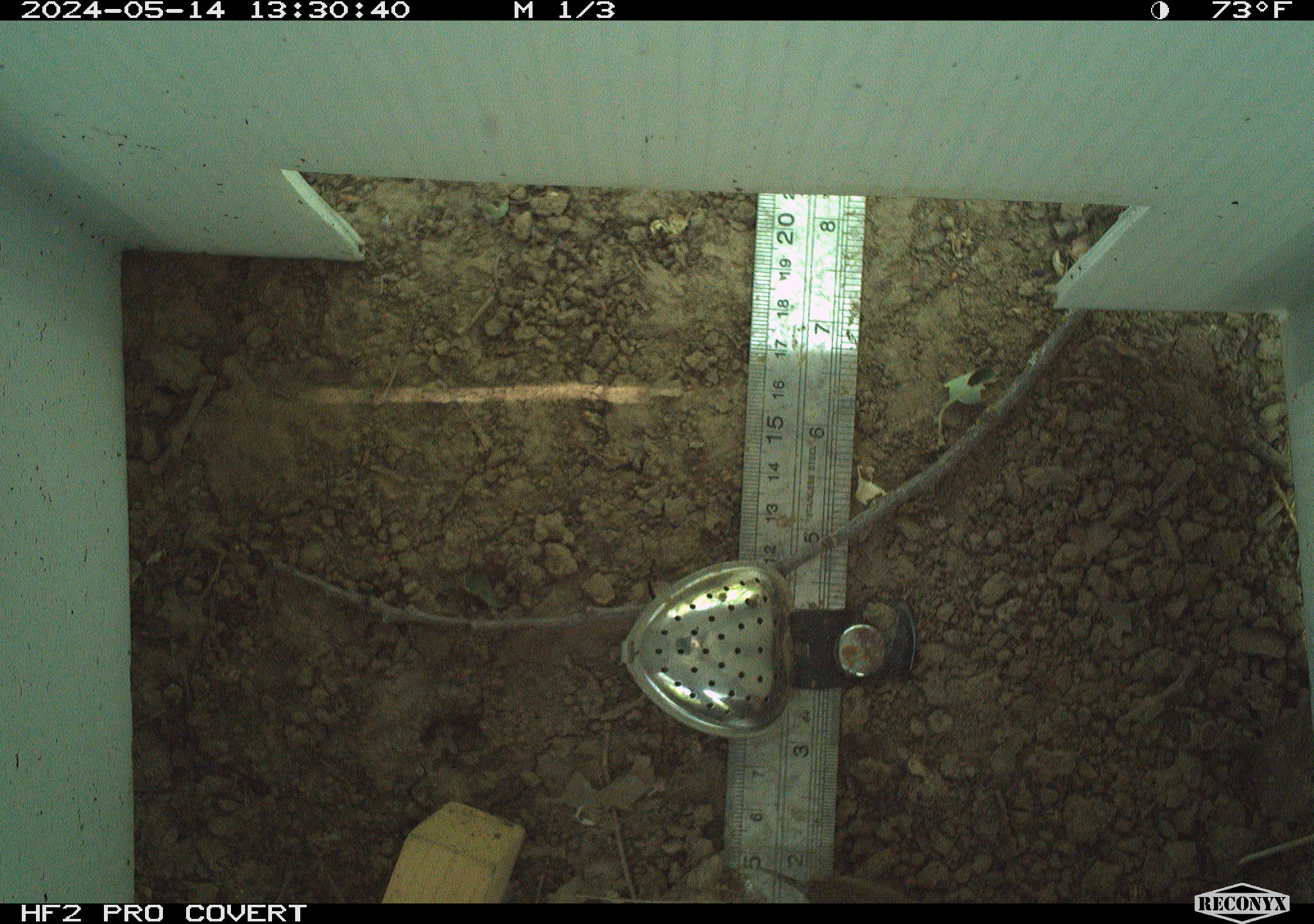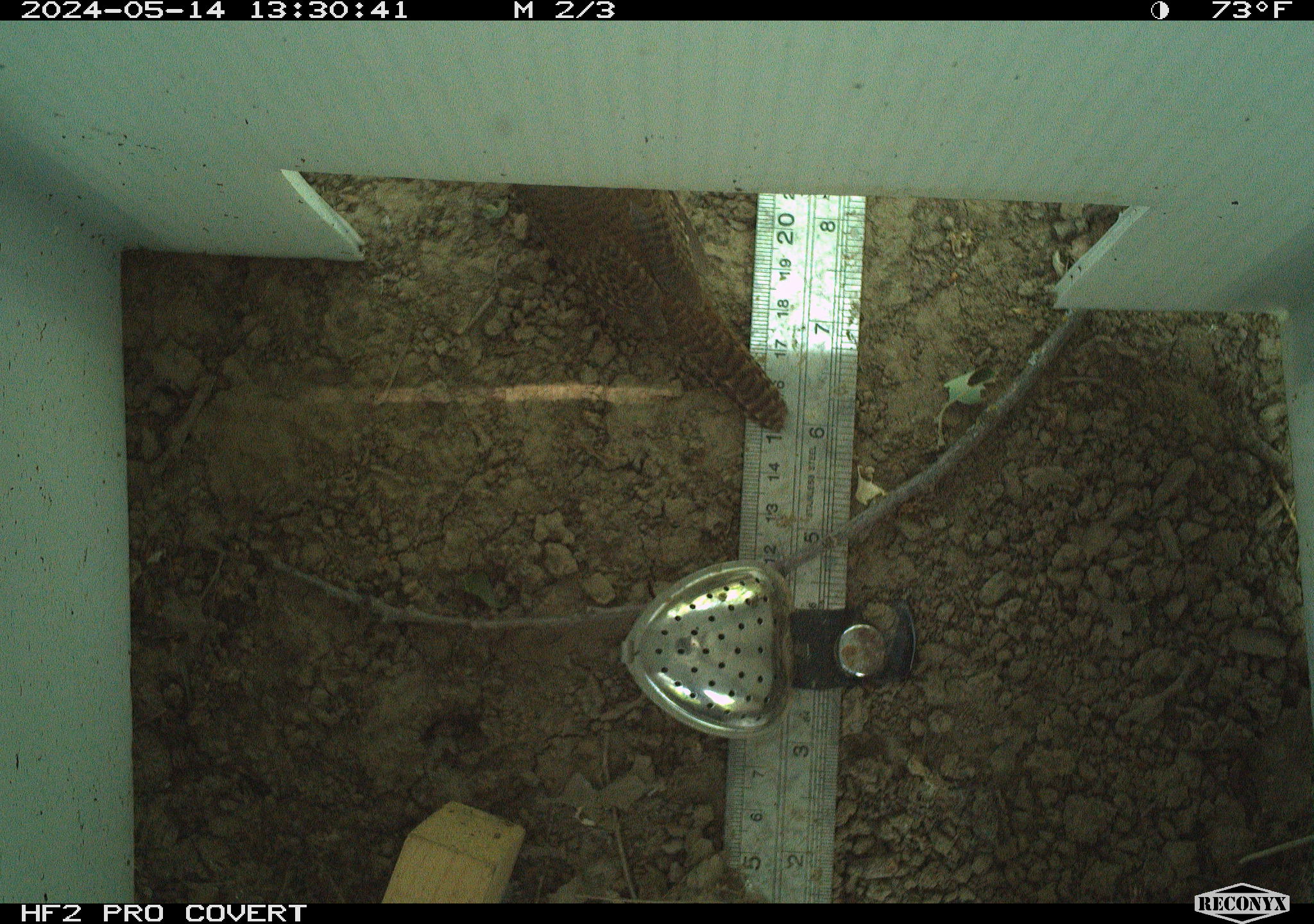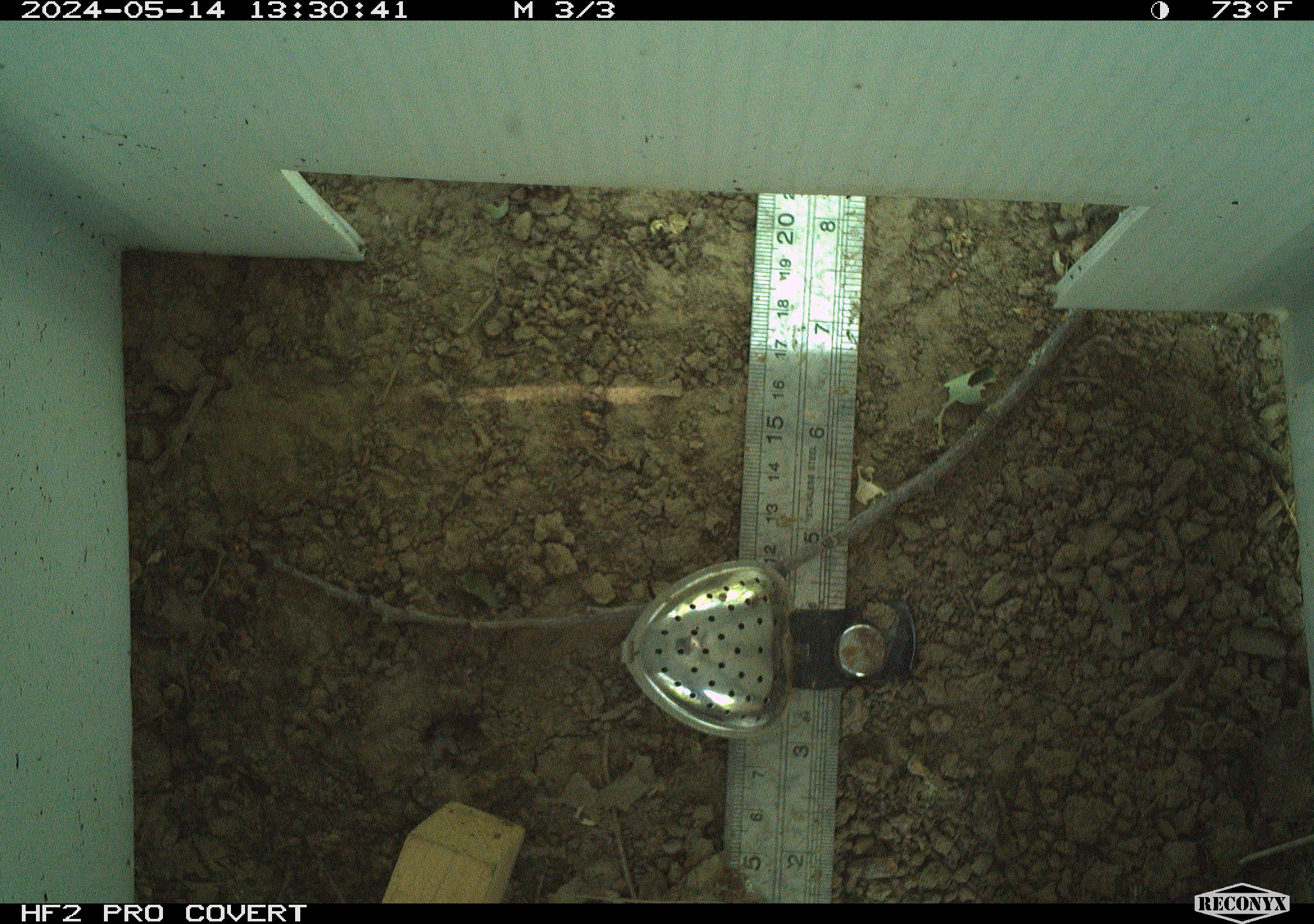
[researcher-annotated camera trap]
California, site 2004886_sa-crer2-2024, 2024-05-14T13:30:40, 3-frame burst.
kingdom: Animalia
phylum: Chordata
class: Aves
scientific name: Aves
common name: bird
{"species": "bird (Aves)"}